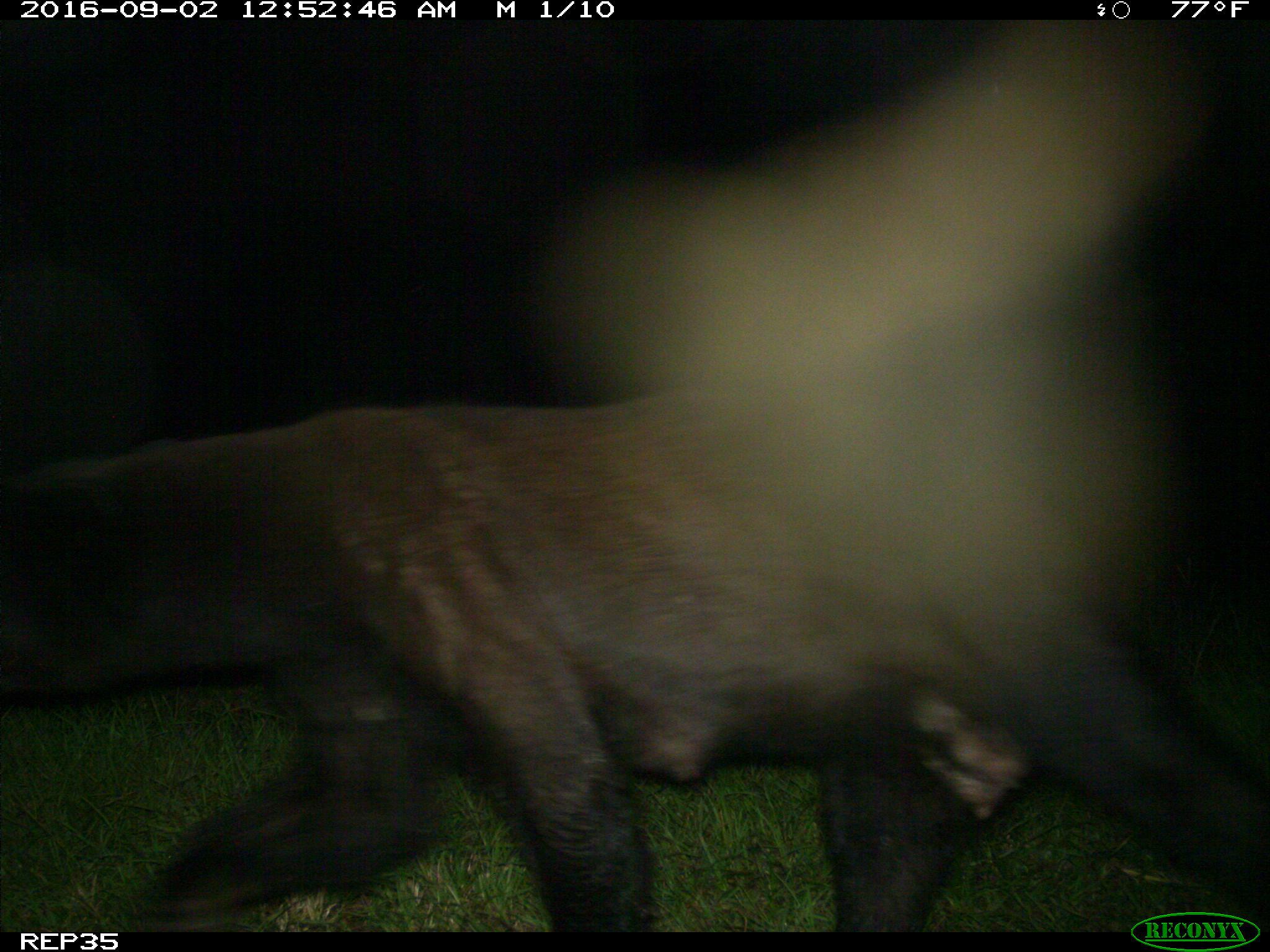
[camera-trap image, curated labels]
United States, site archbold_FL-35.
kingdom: Animalia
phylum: Chordata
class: Mammalia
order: Carnivora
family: Ursidae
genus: Ursus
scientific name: Ursus americanus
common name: american black bear